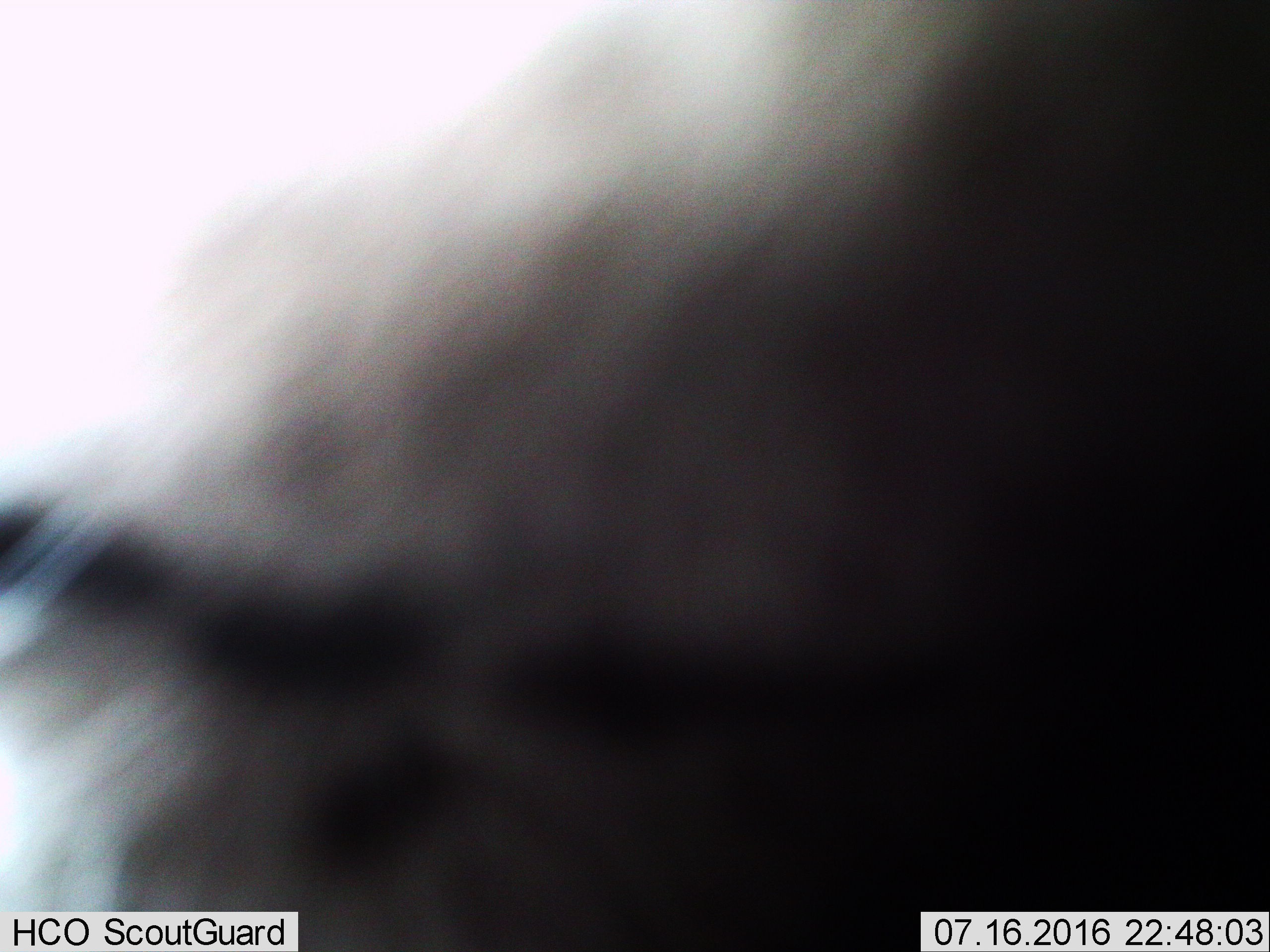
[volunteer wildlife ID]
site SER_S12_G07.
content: unidentified animal